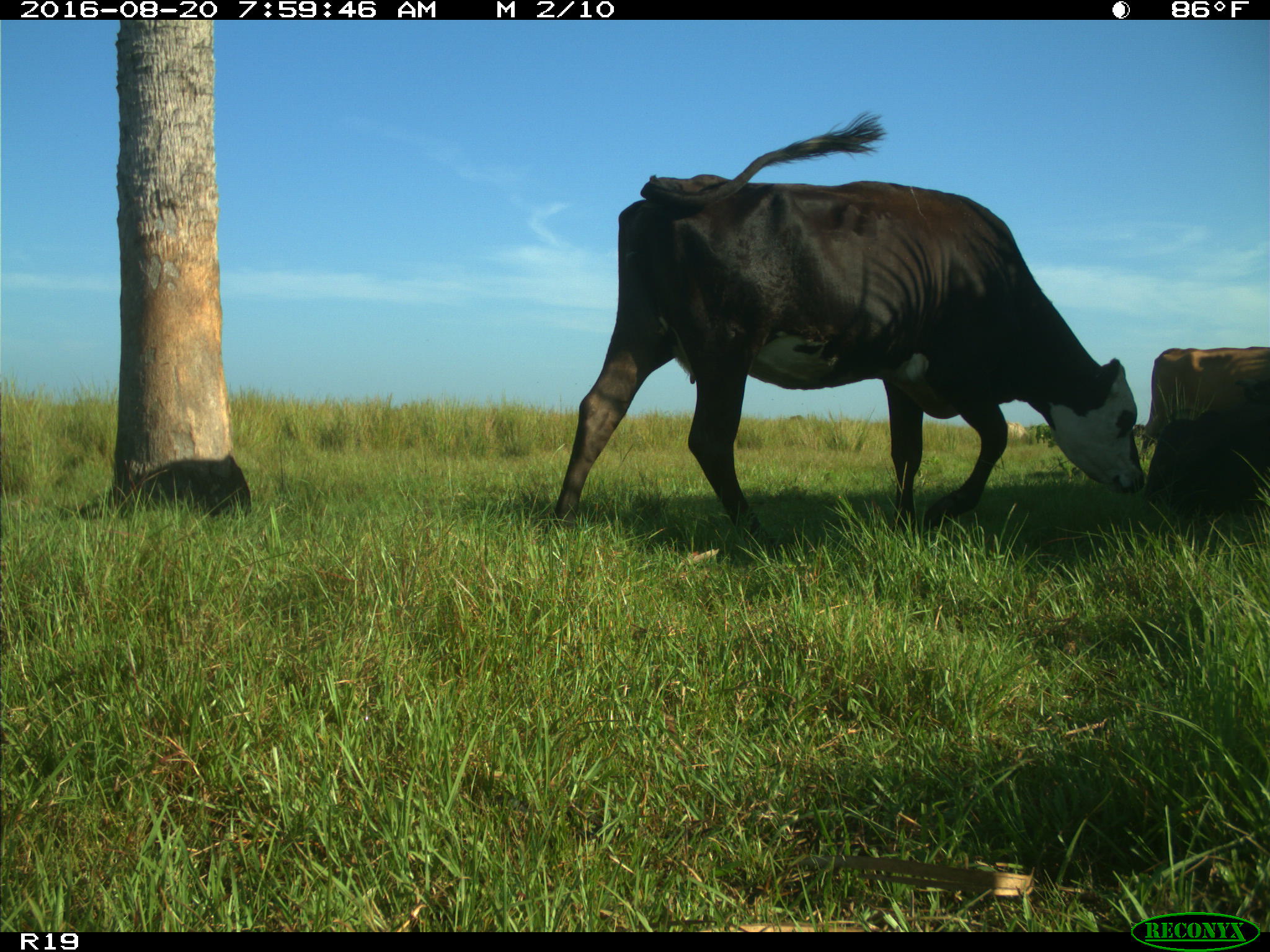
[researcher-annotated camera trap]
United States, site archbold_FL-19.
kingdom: Animalia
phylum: Chordata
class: Mammalia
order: Artiodactyla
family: Bovidae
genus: Bos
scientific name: Bos taurus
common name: domestic cow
Bos taurus (domestic cow).